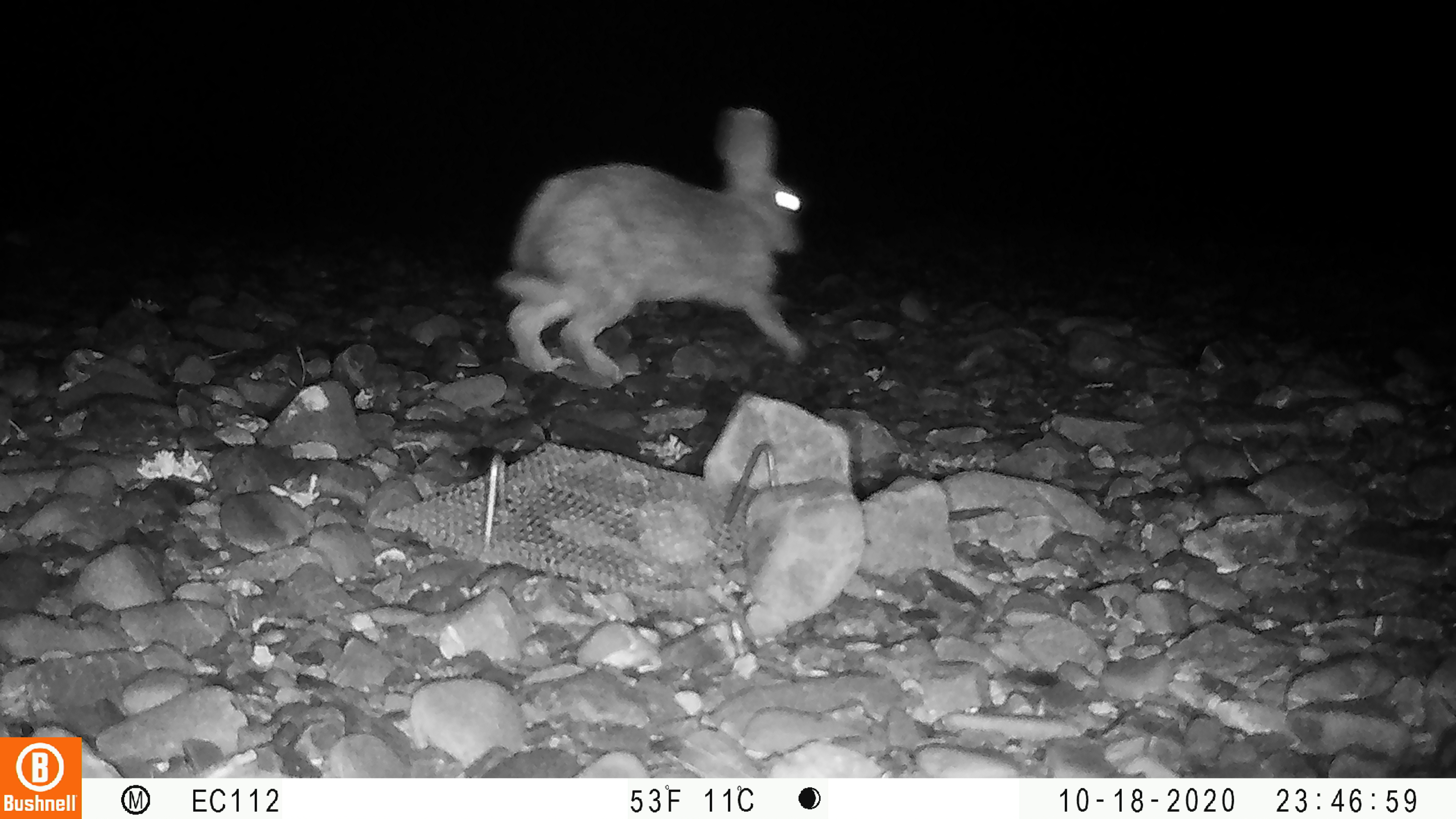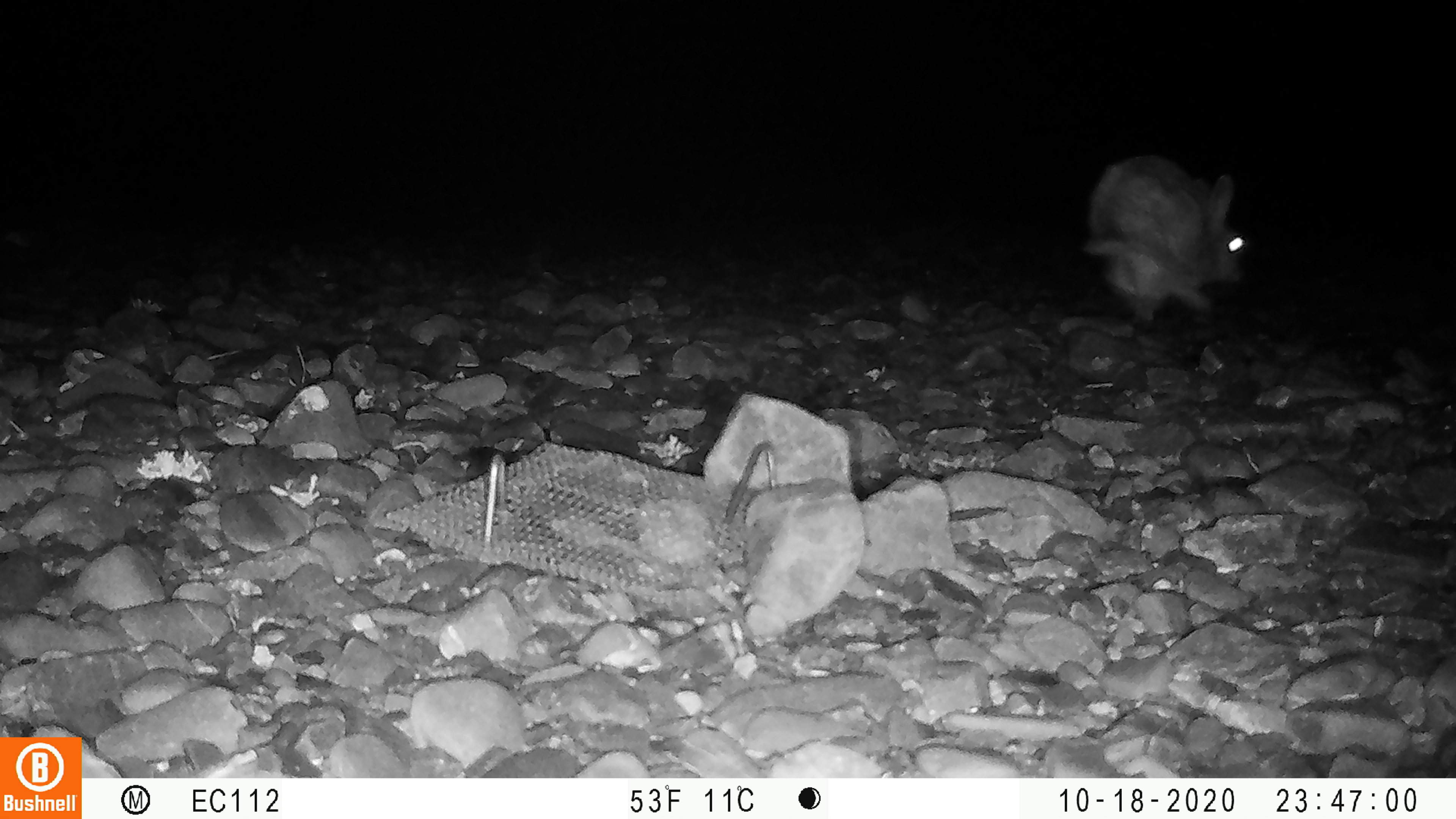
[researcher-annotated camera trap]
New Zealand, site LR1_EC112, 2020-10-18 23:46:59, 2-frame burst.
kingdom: Animalia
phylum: Chordata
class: Mammalia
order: Lagomorpha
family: Leporidae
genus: Oryctolagus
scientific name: Oryctolagus cuniculus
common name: european rabbit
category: rabbit